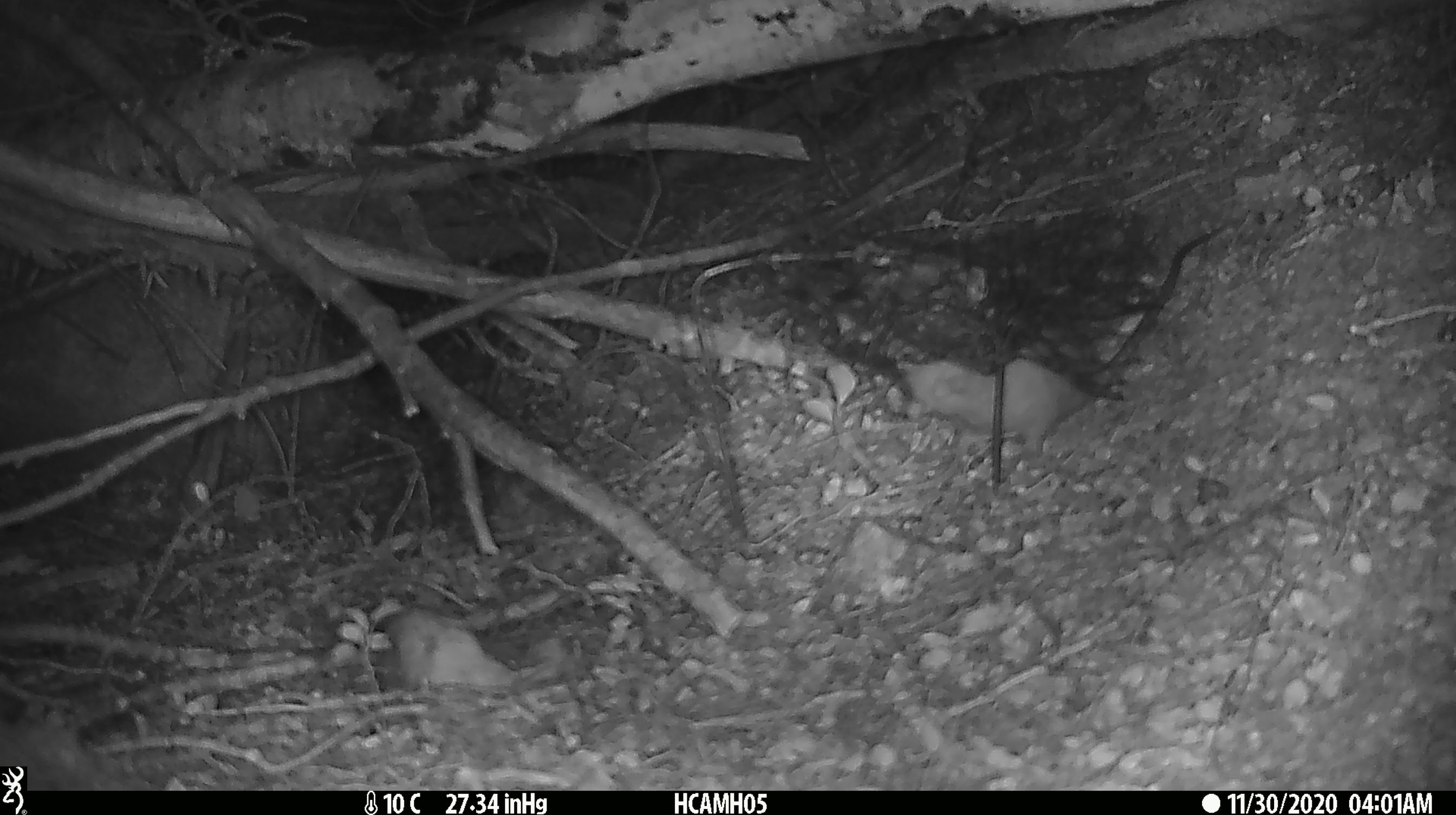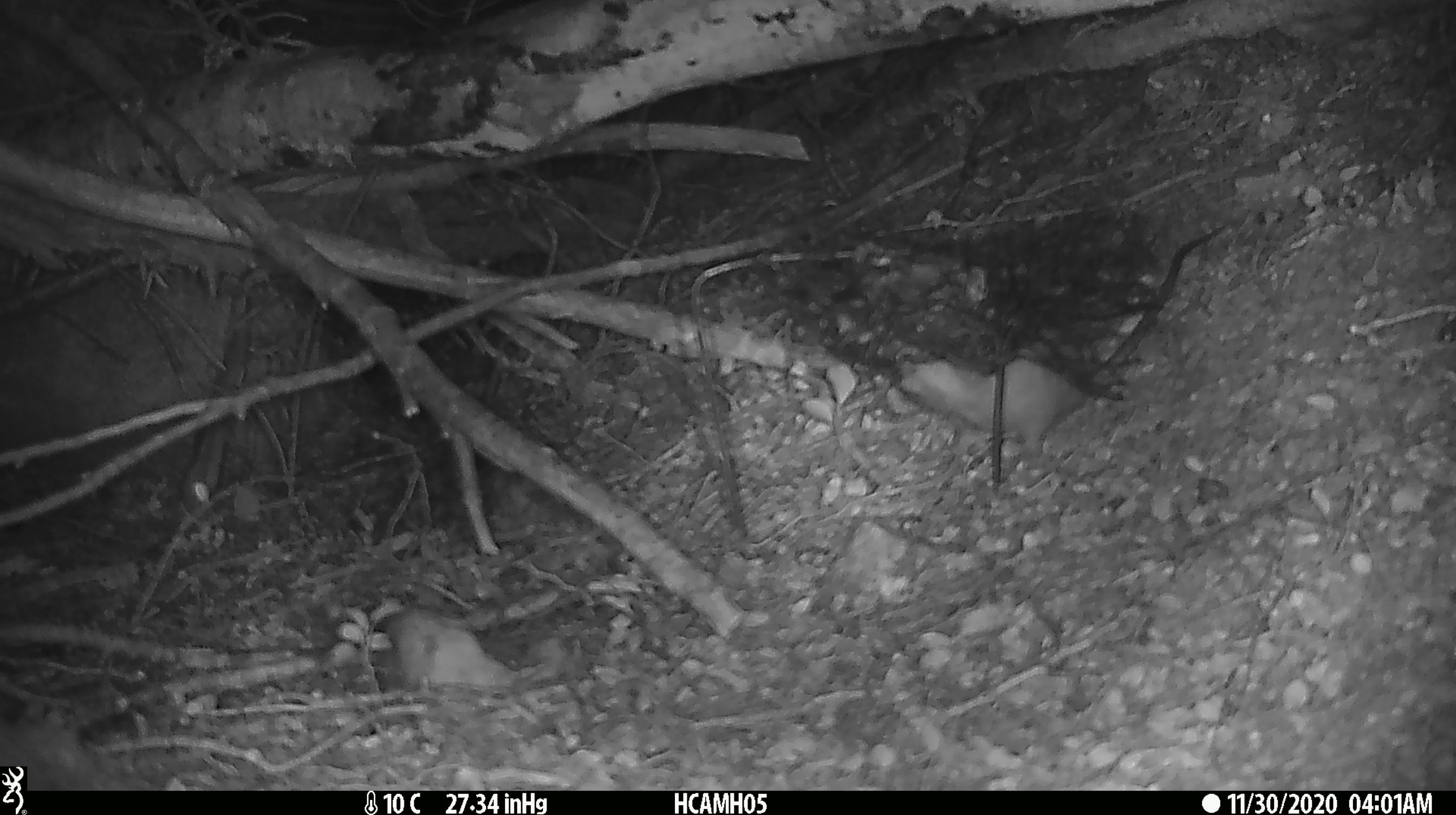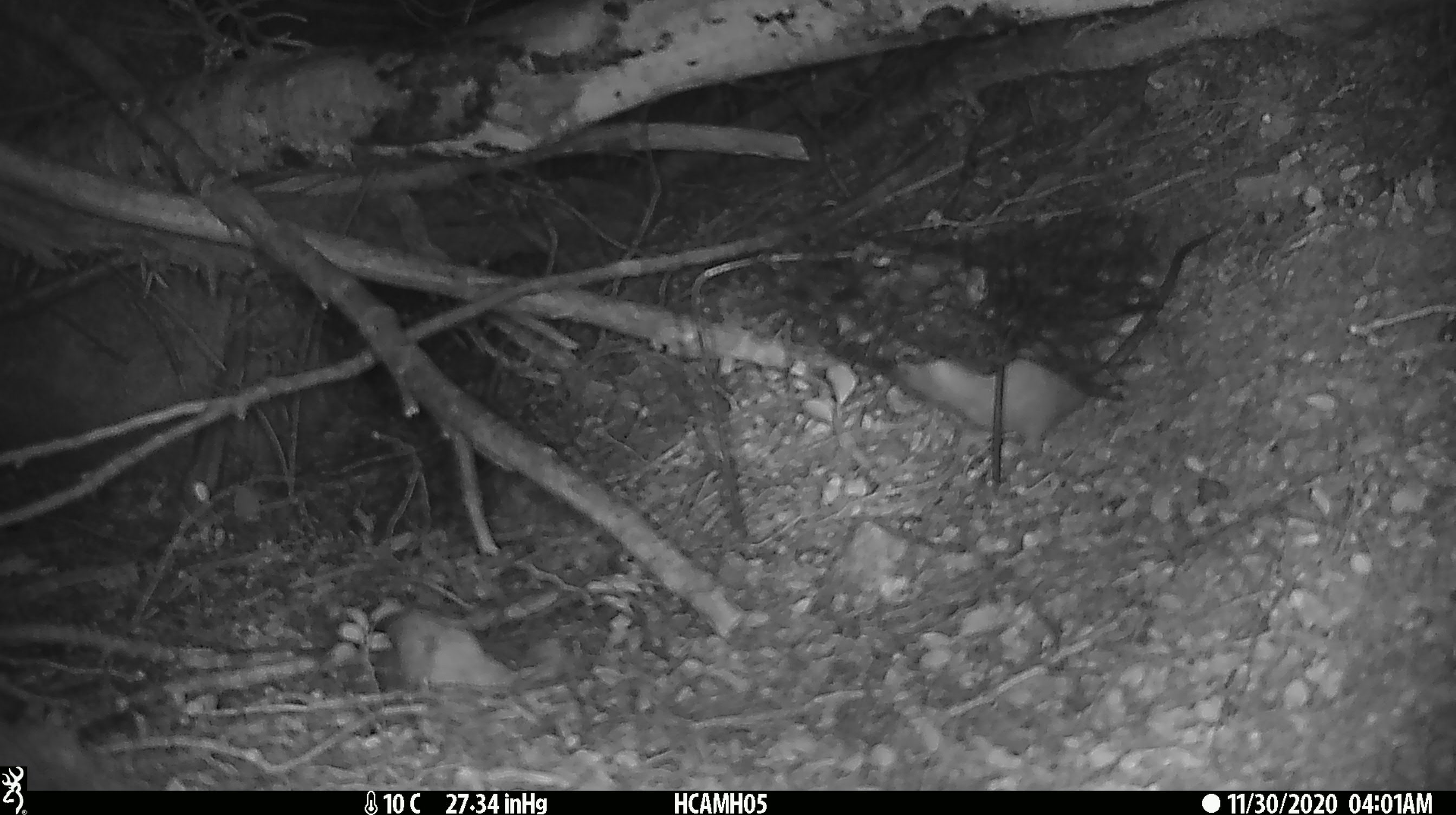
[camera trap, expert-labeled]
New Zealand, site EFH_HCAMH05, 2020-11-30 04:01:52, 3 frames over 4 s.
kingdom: Animalia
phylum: Chordata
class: Mammalia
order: Rodentia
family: Muridae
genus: Rattus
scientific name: Rattus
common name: rat